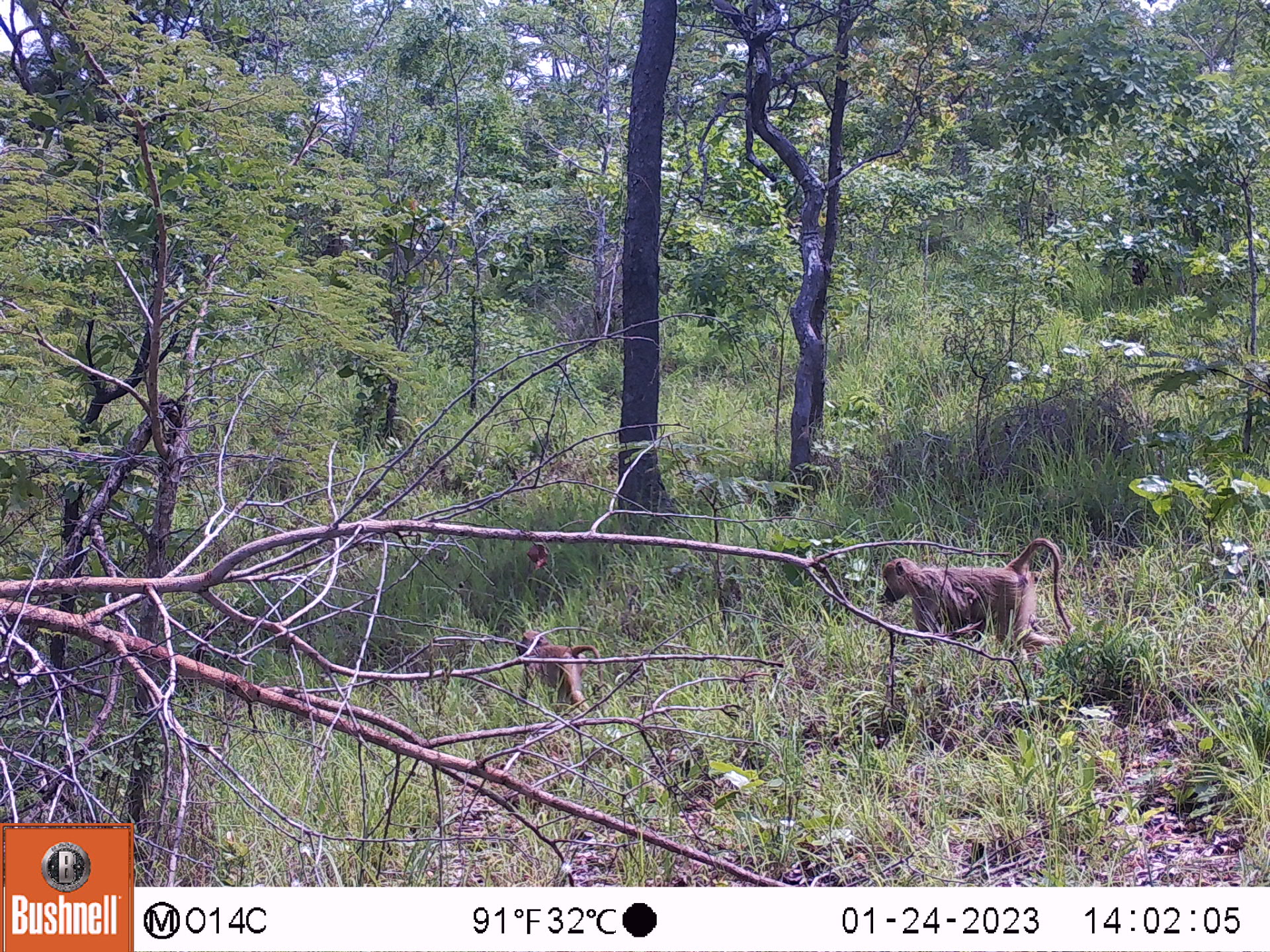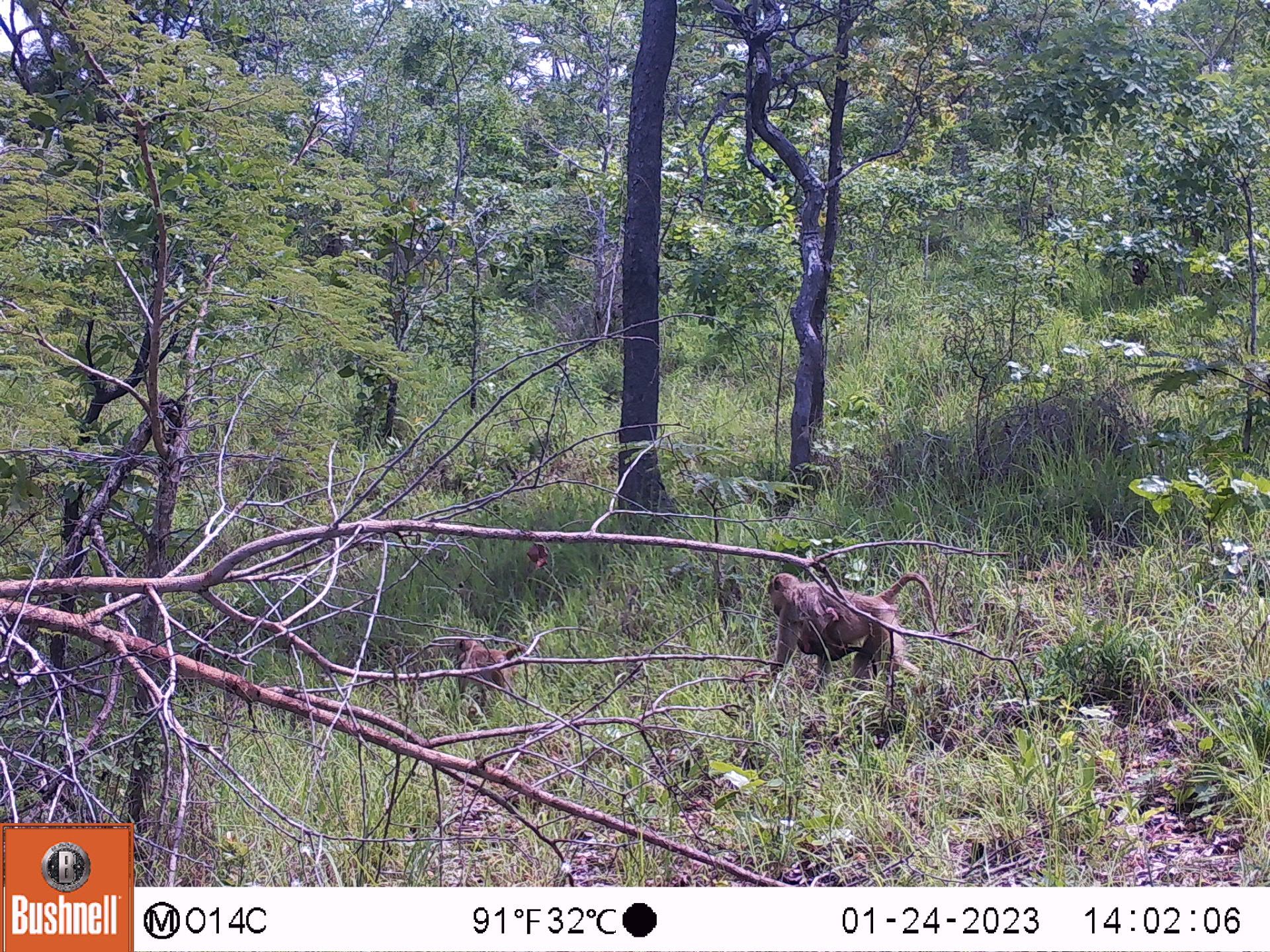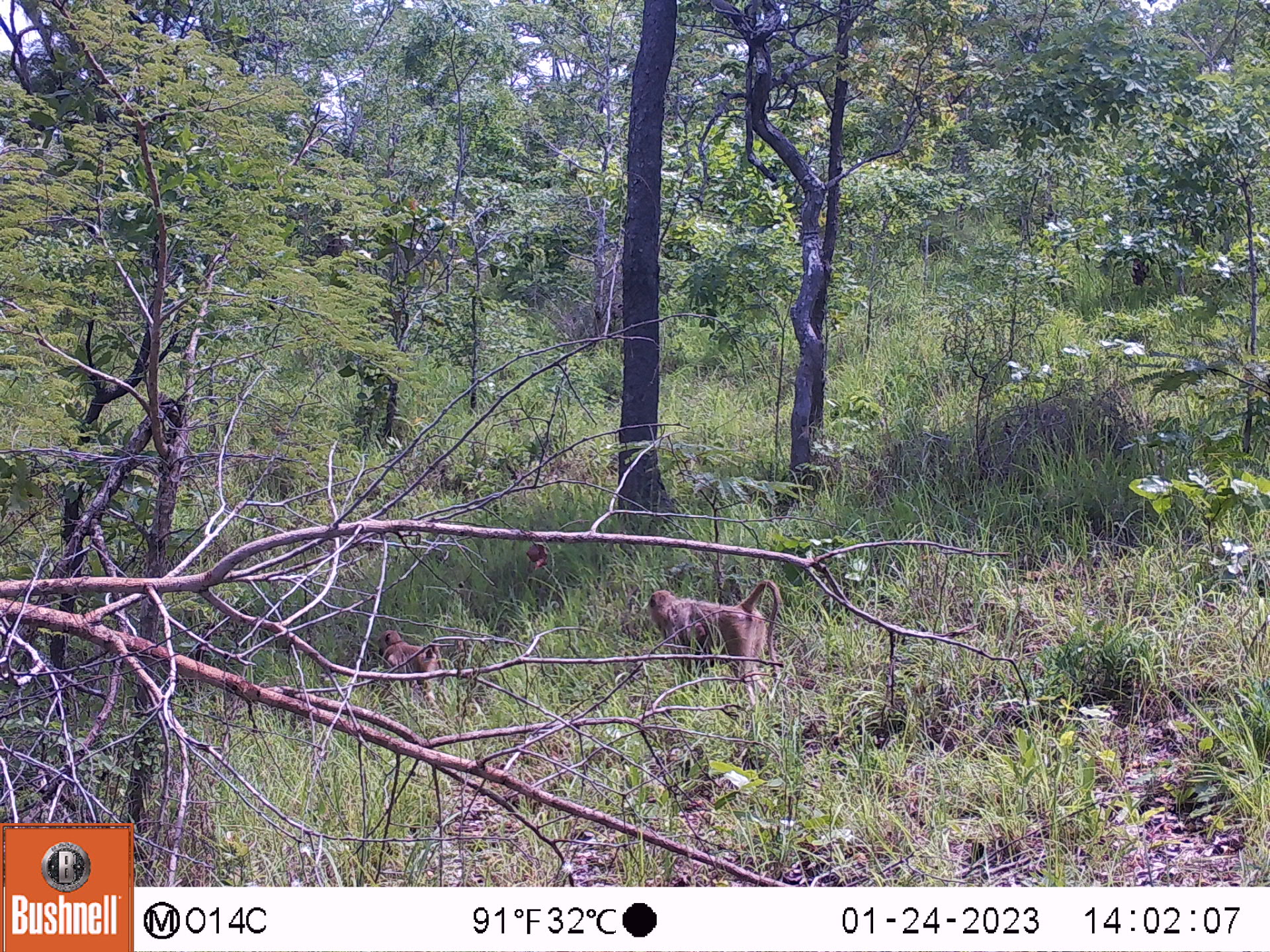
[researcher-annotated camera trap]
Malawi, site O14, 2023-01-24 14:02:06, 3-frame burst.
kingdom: Animalia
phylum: Chordata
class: Mammalia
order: Primates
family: Cercopithecidae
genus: Papio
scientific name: Papio cynocephalus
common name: yellow baboon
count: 2